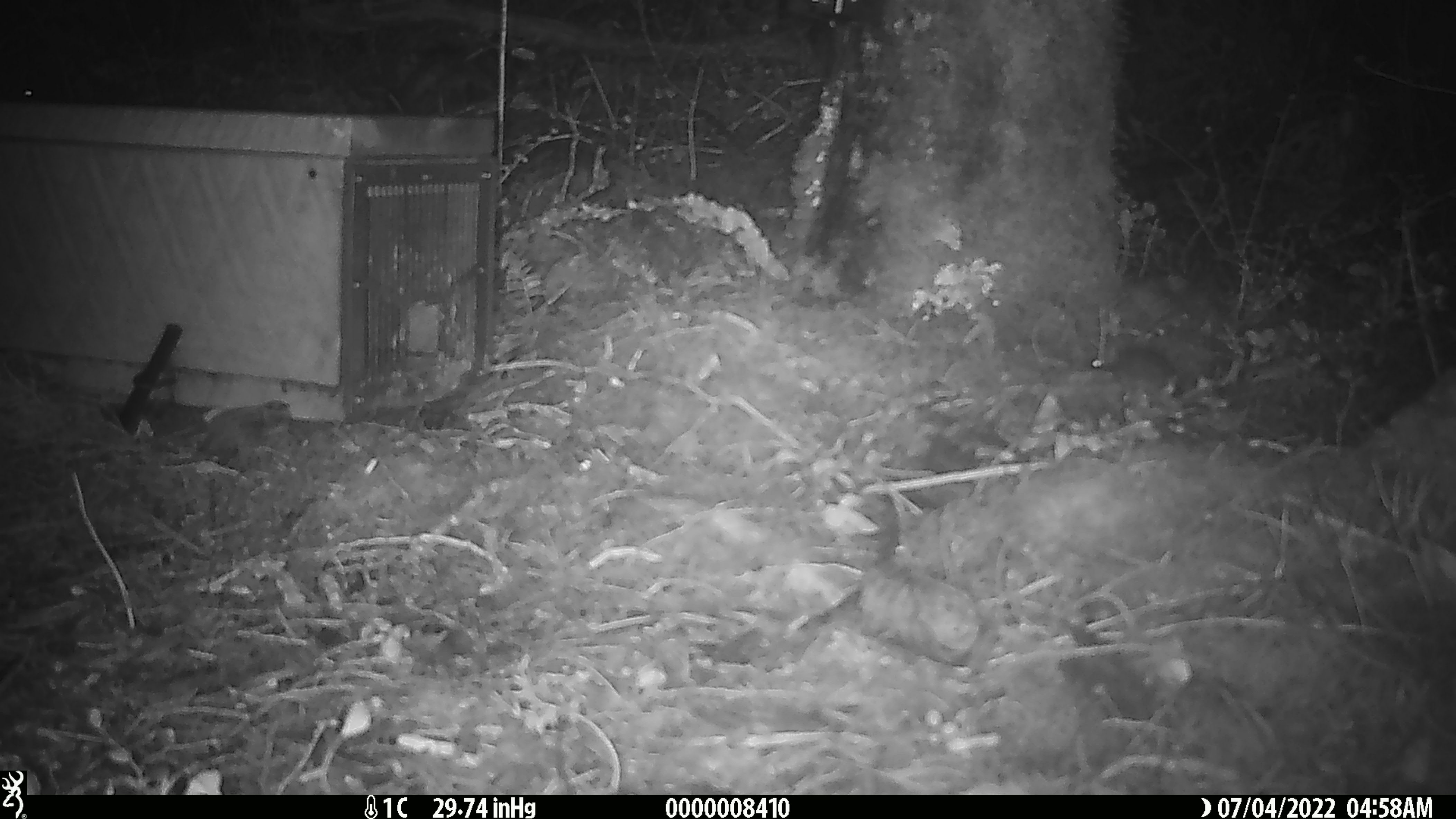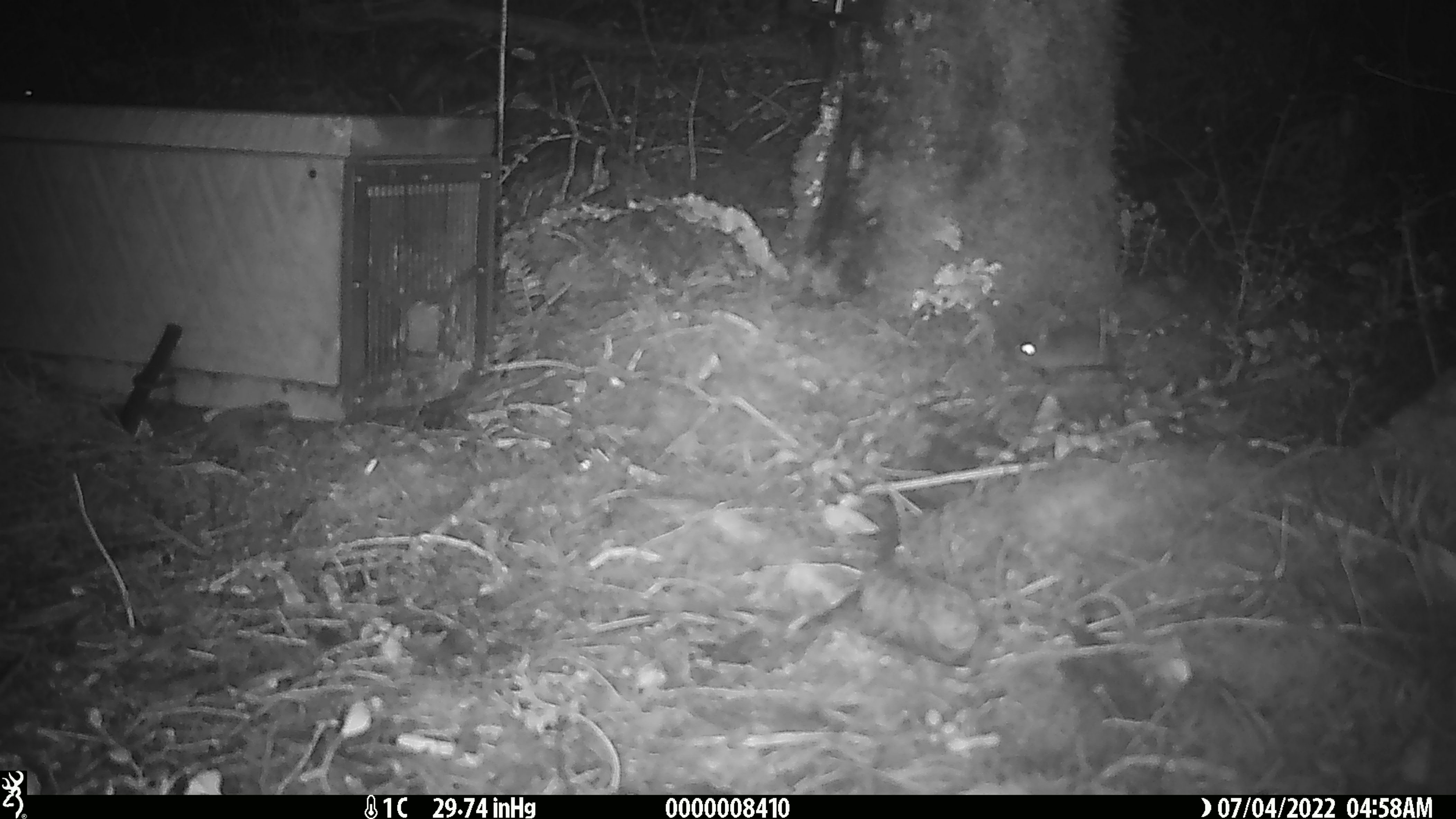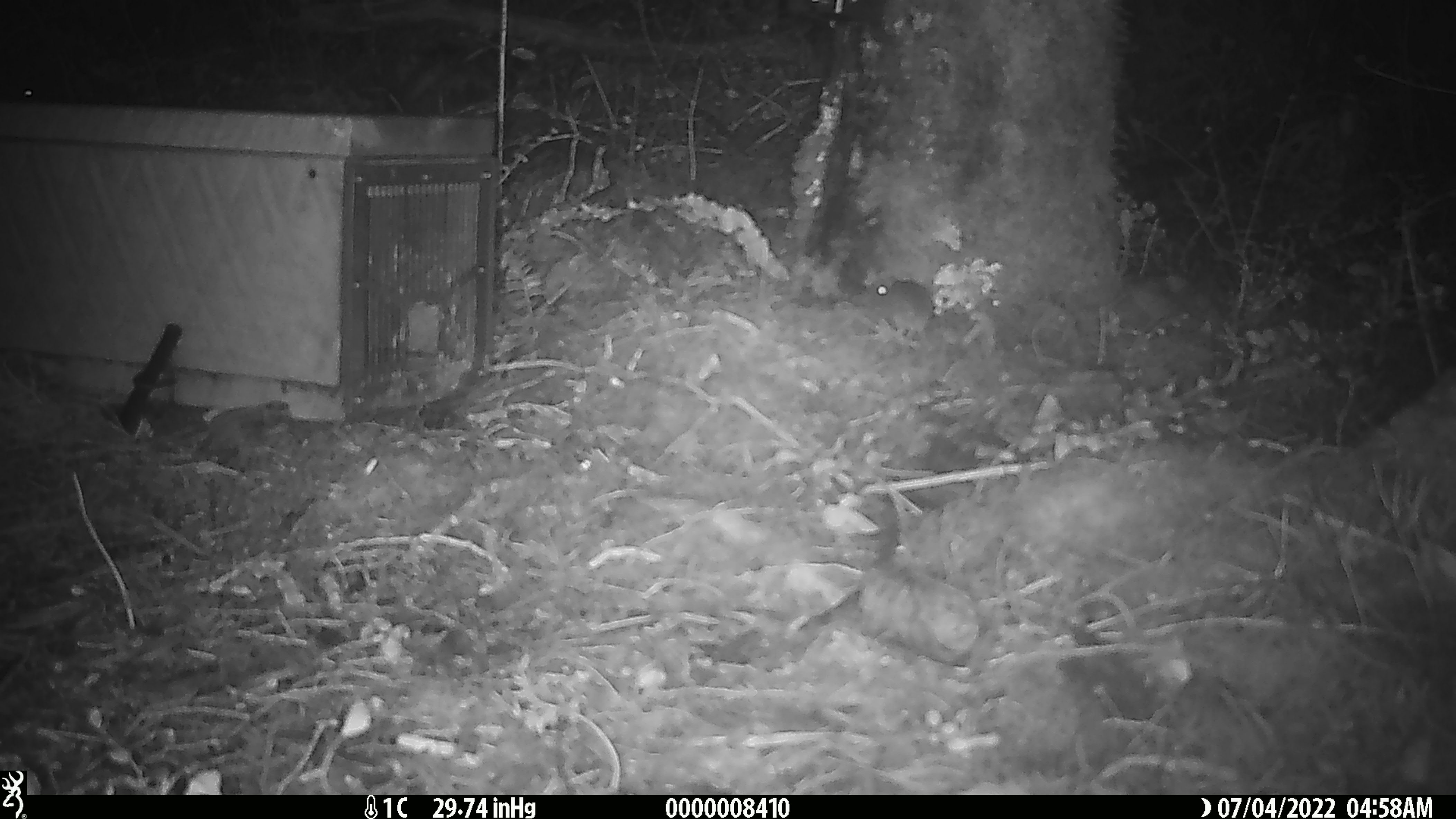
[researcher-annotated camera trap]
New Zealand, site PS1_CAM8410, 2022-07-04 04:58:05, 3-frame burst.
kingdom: Animalia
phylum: Chordata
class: Mammalia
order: Rodentia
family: Muridae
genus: Mus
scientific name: Mus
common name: mouse